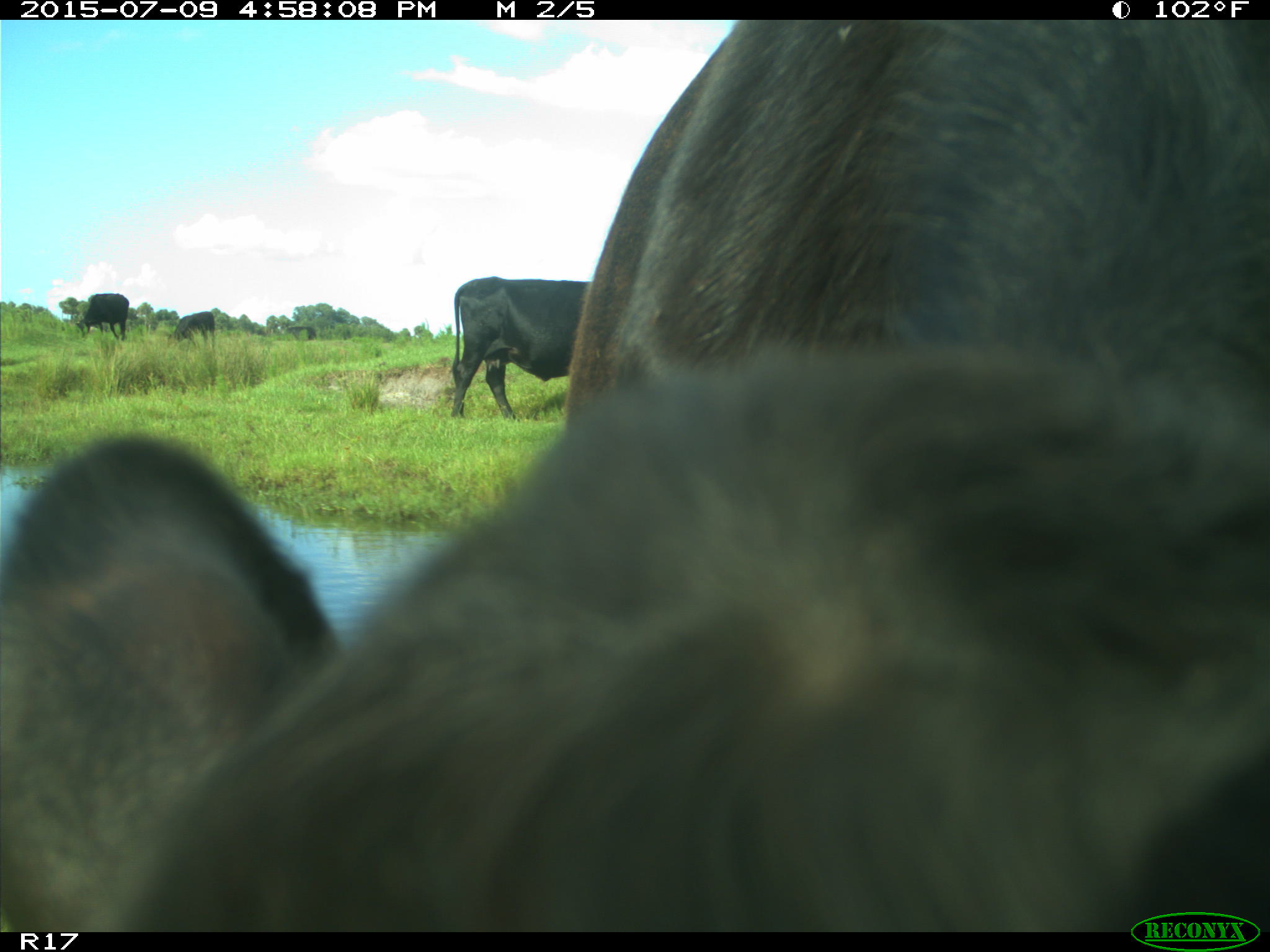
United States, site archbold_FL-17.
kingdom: Animalia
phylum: Chordata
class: Mammalia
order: Artiodactyla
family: Bovidae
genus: Bos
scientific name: Bos taurus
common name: domestic cow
Bos taurus (domestic cow).